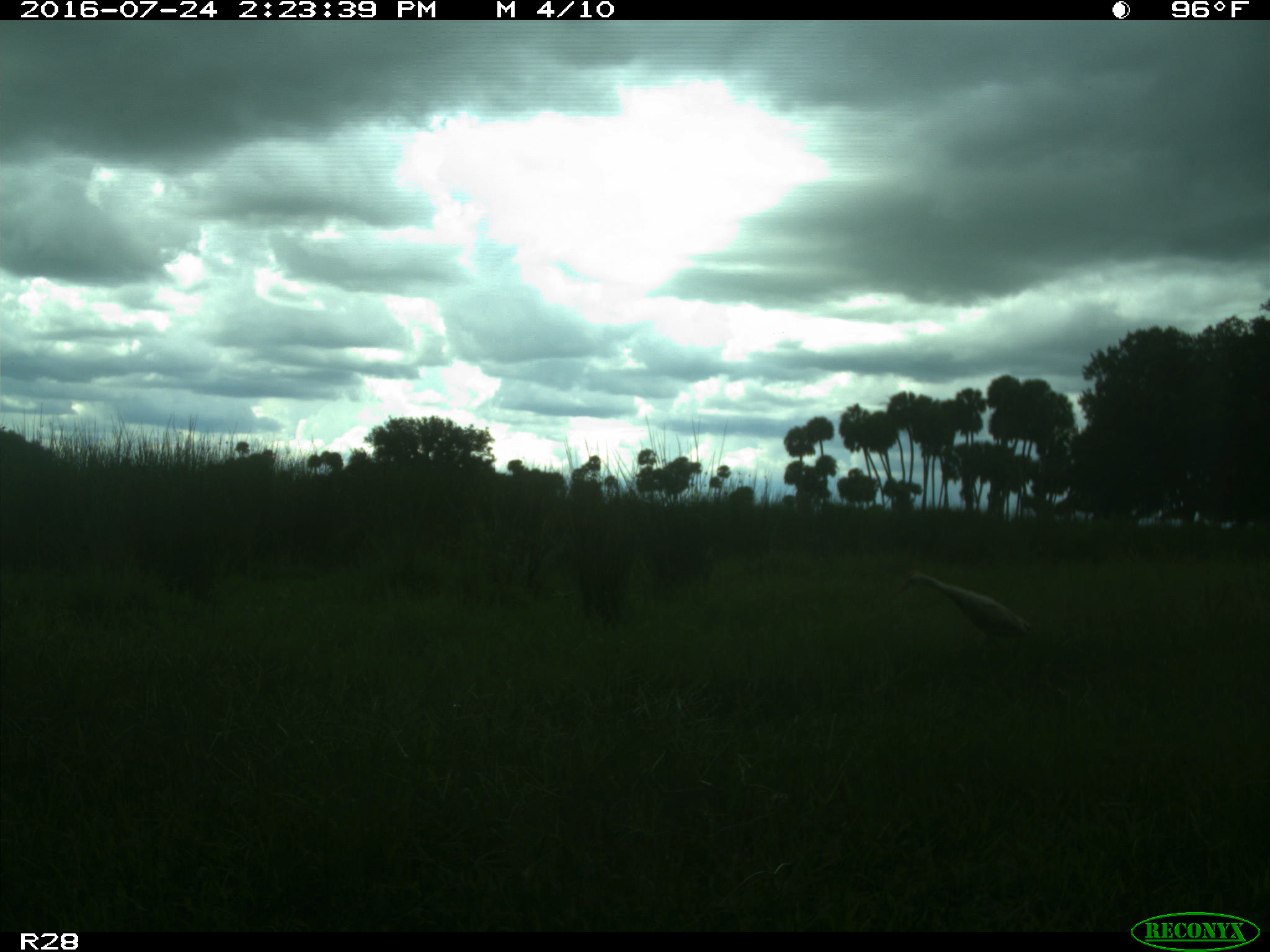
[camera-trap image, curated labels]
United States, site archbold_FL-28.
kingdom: Animalia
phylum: Chordata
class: Aves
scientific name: Aves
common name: birds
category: unidentified bird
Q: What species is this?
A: Unidentified bird (birds) (Aves).